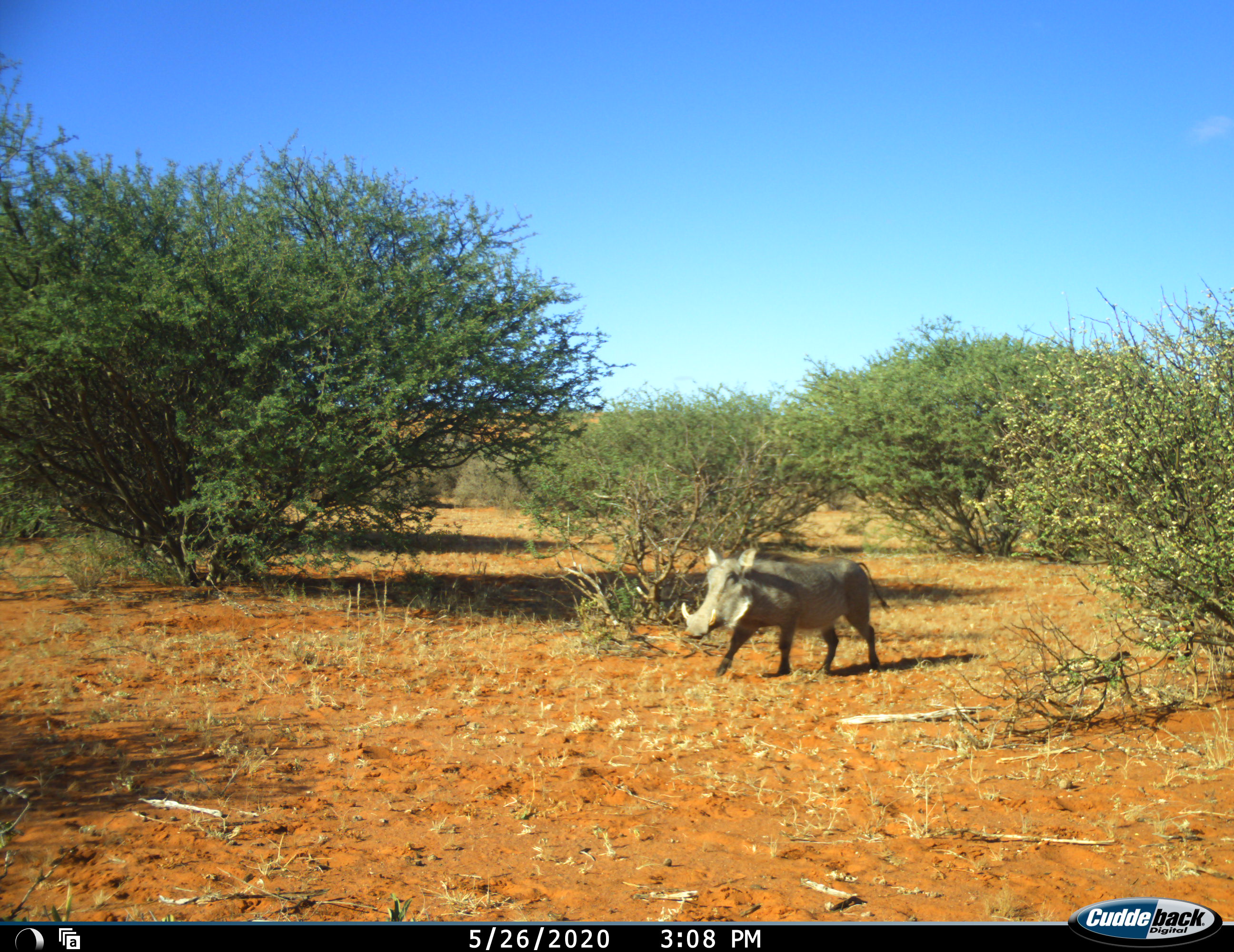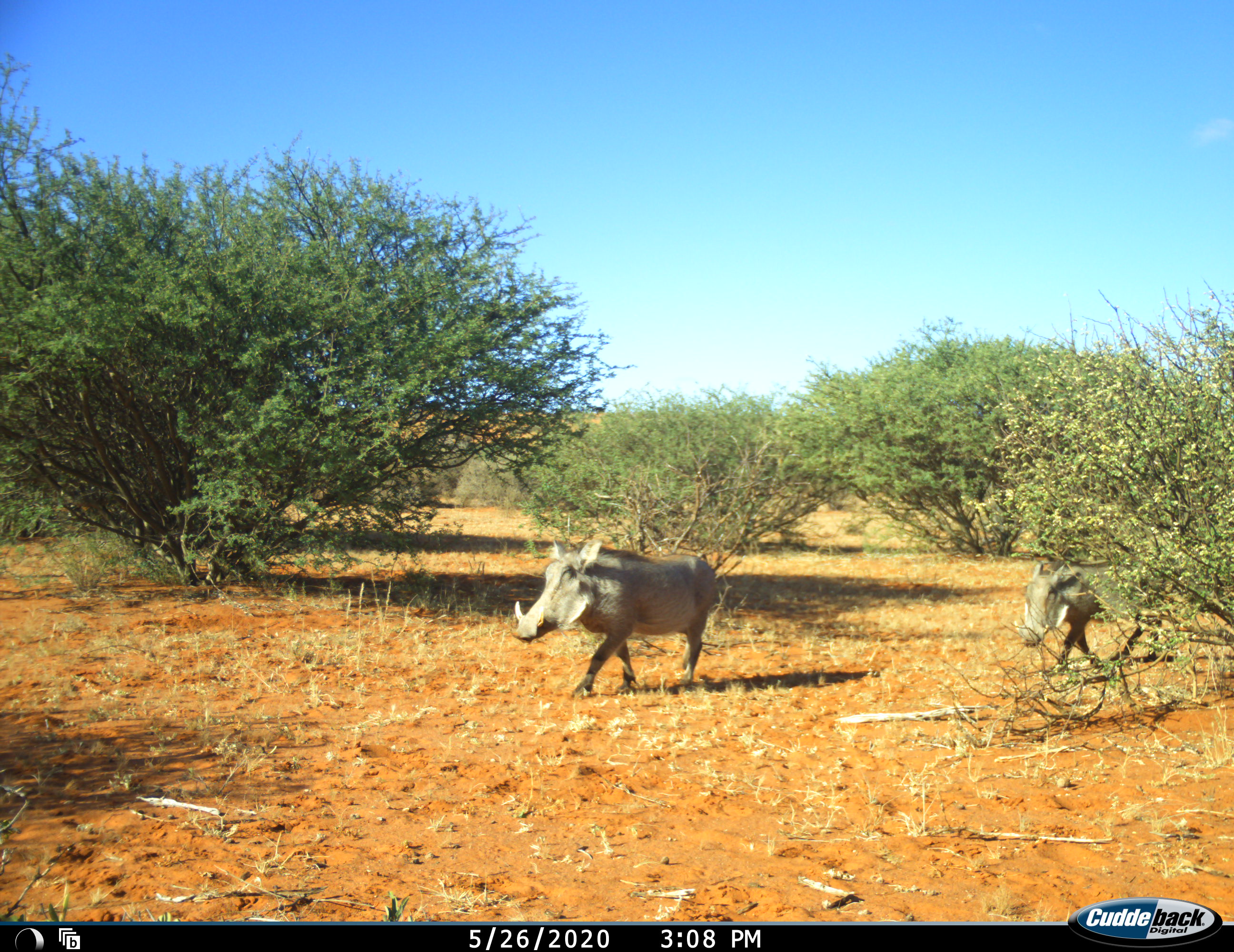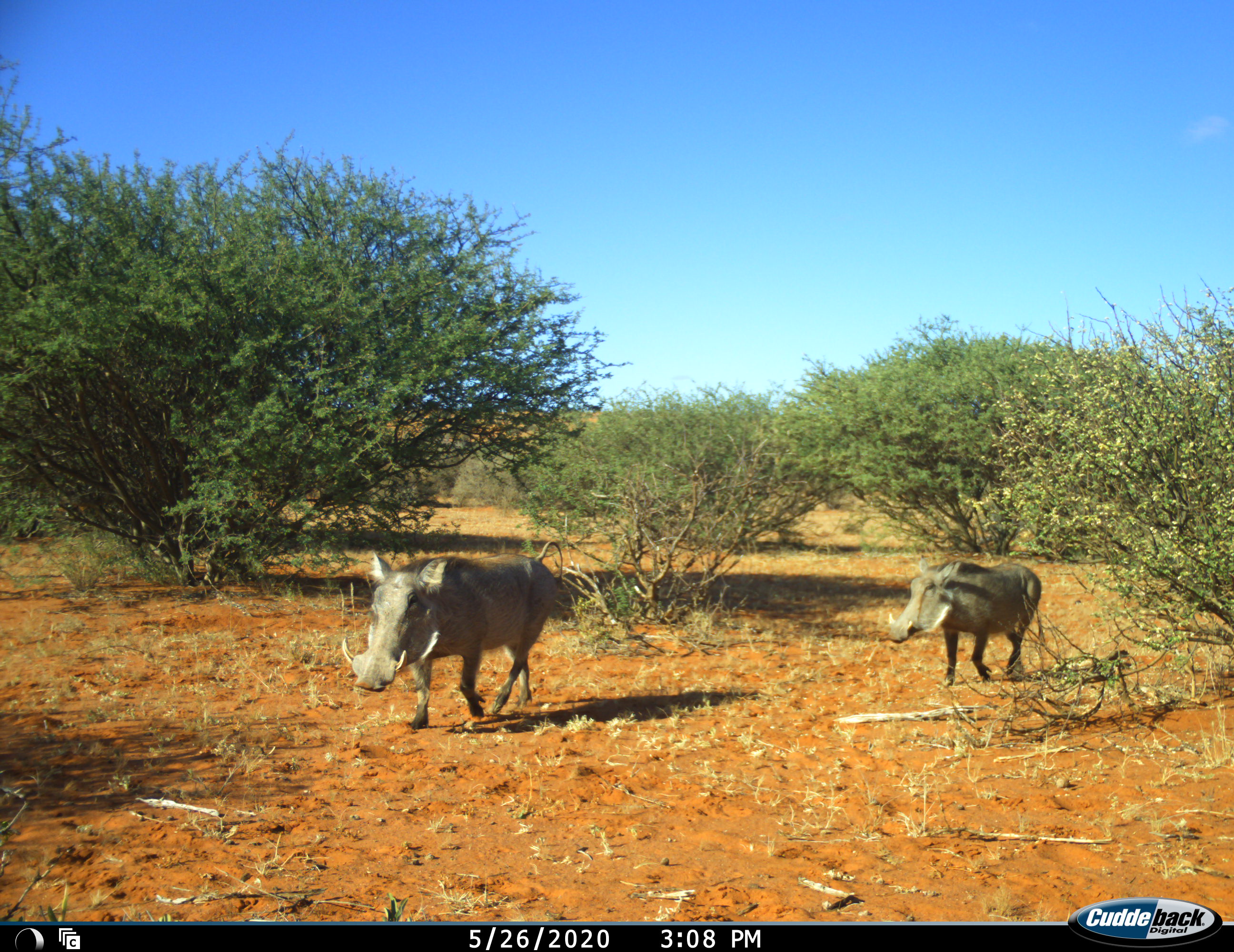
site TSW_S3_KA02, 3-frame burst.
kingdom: Animalia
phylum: Chordata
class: Mammalia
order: Artiodactyla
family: Suidae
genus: Phacochoerus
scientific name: Phacochoerus africanus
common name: warthog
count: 2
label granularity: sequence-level